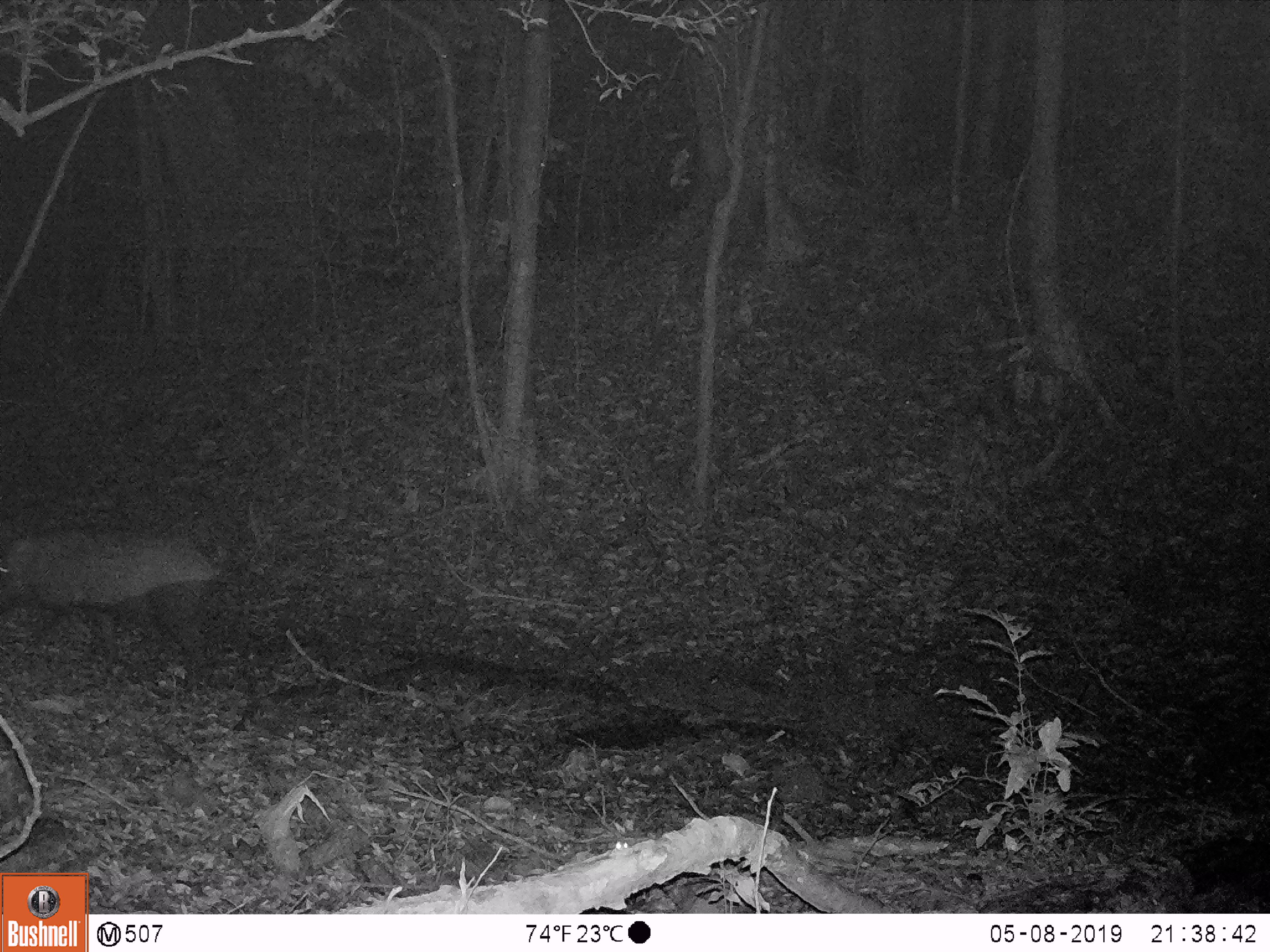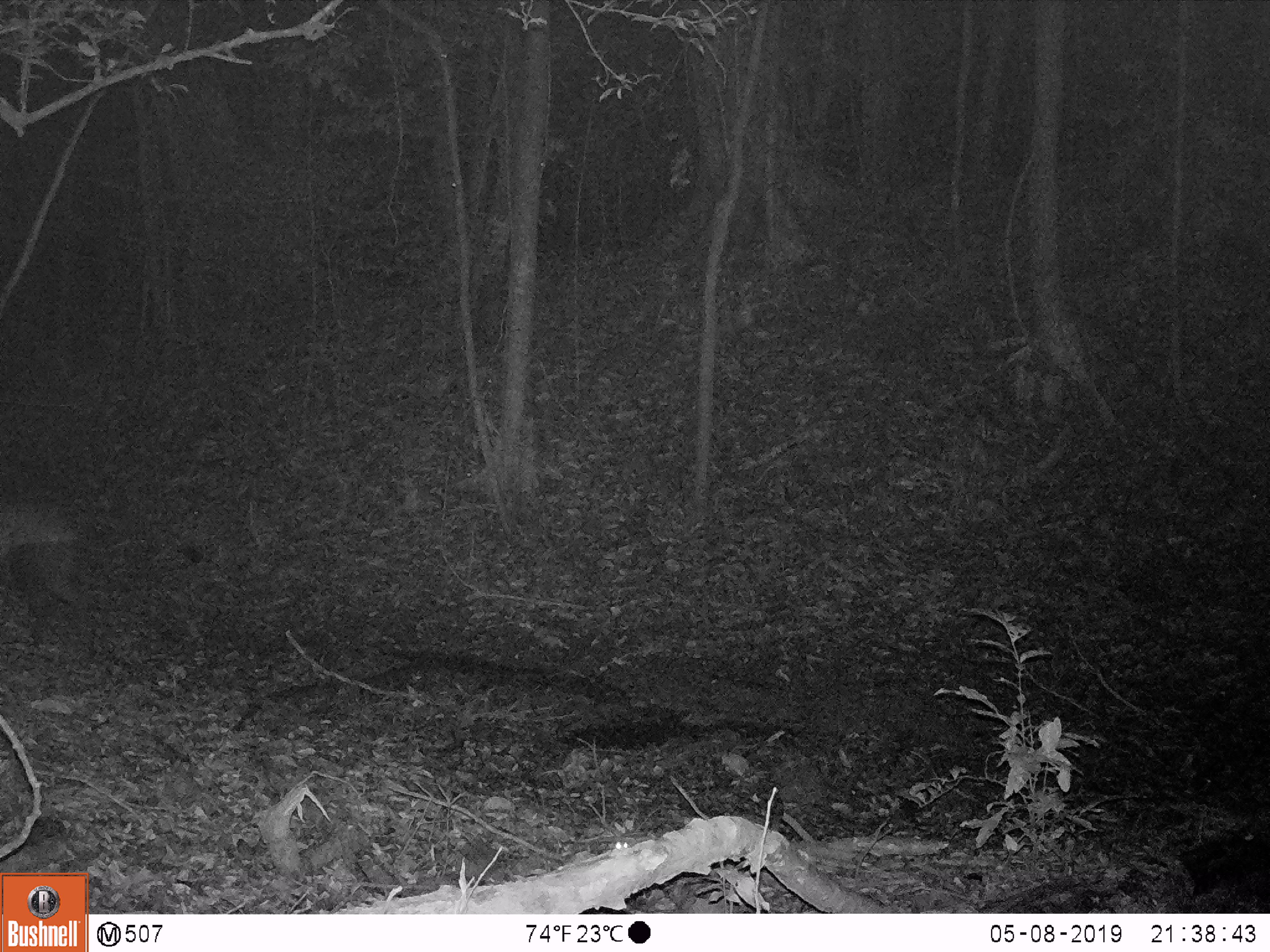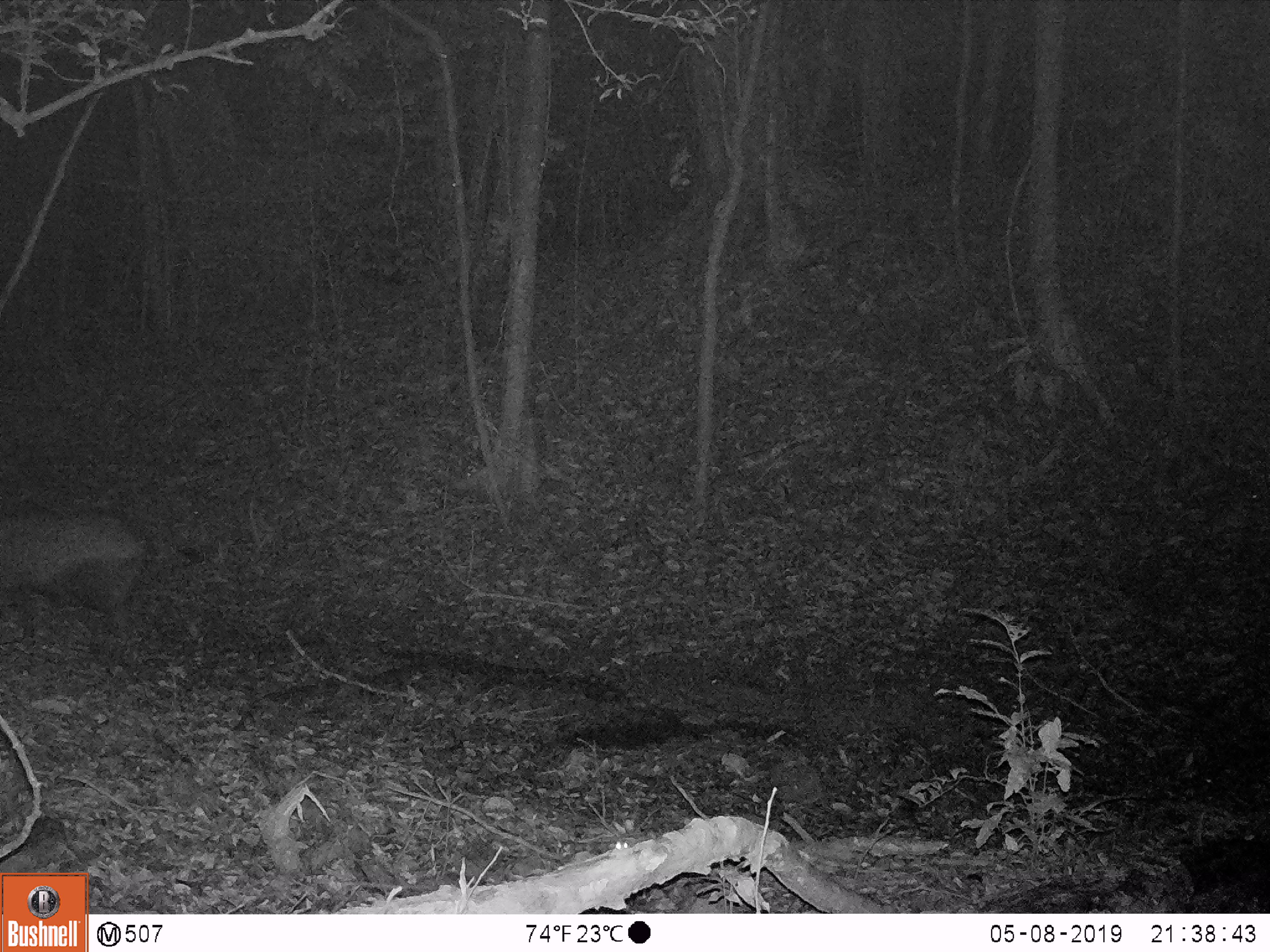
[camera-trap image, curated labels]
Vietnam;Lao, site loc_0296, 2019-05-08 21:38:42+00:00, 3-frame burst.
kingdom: Animalia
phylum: Chordata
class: Mammalia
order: Artiodactyla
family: Suidae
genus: Sus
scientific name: Sus scrofa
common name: eurasian wild pig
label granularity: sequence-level